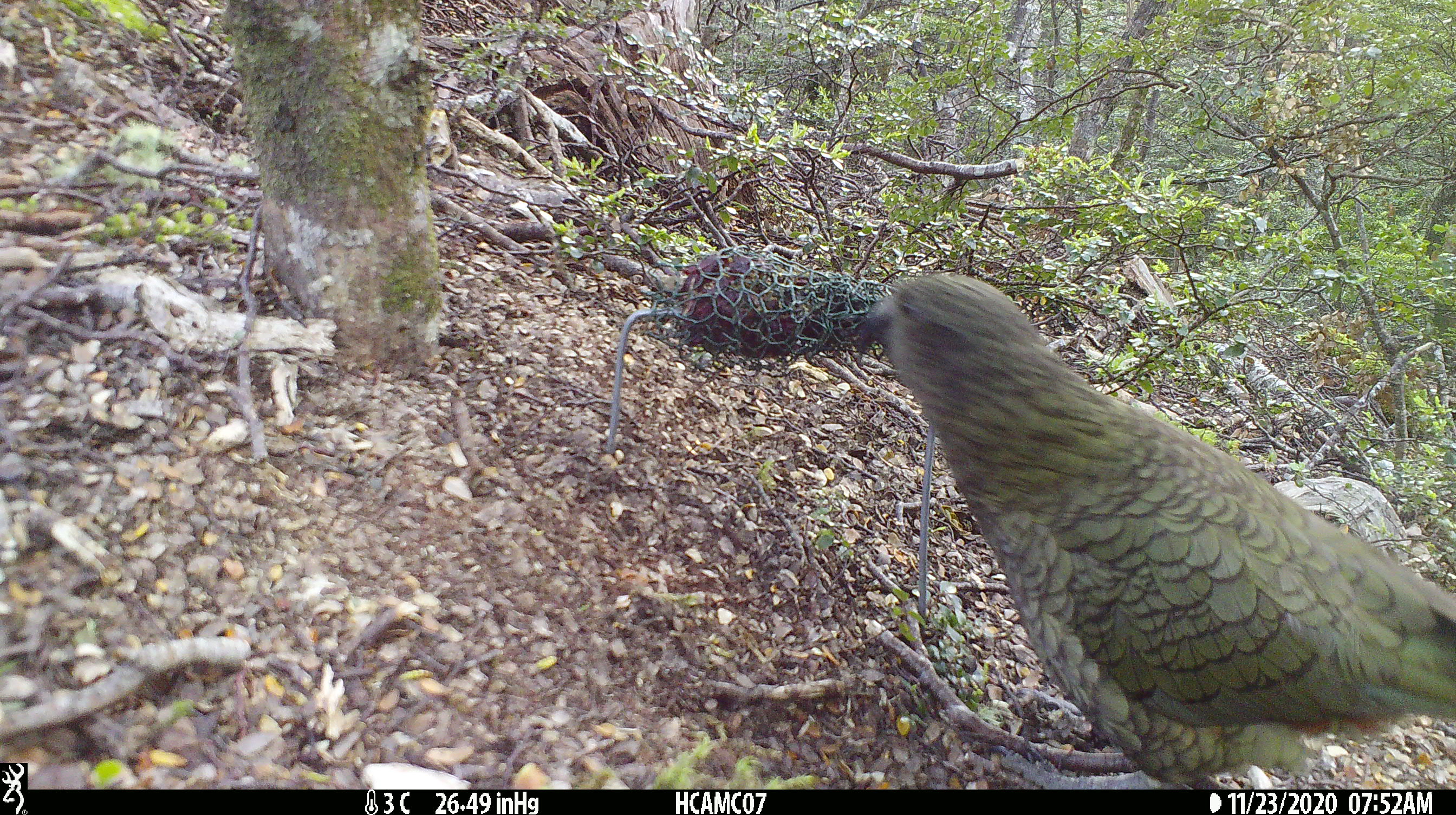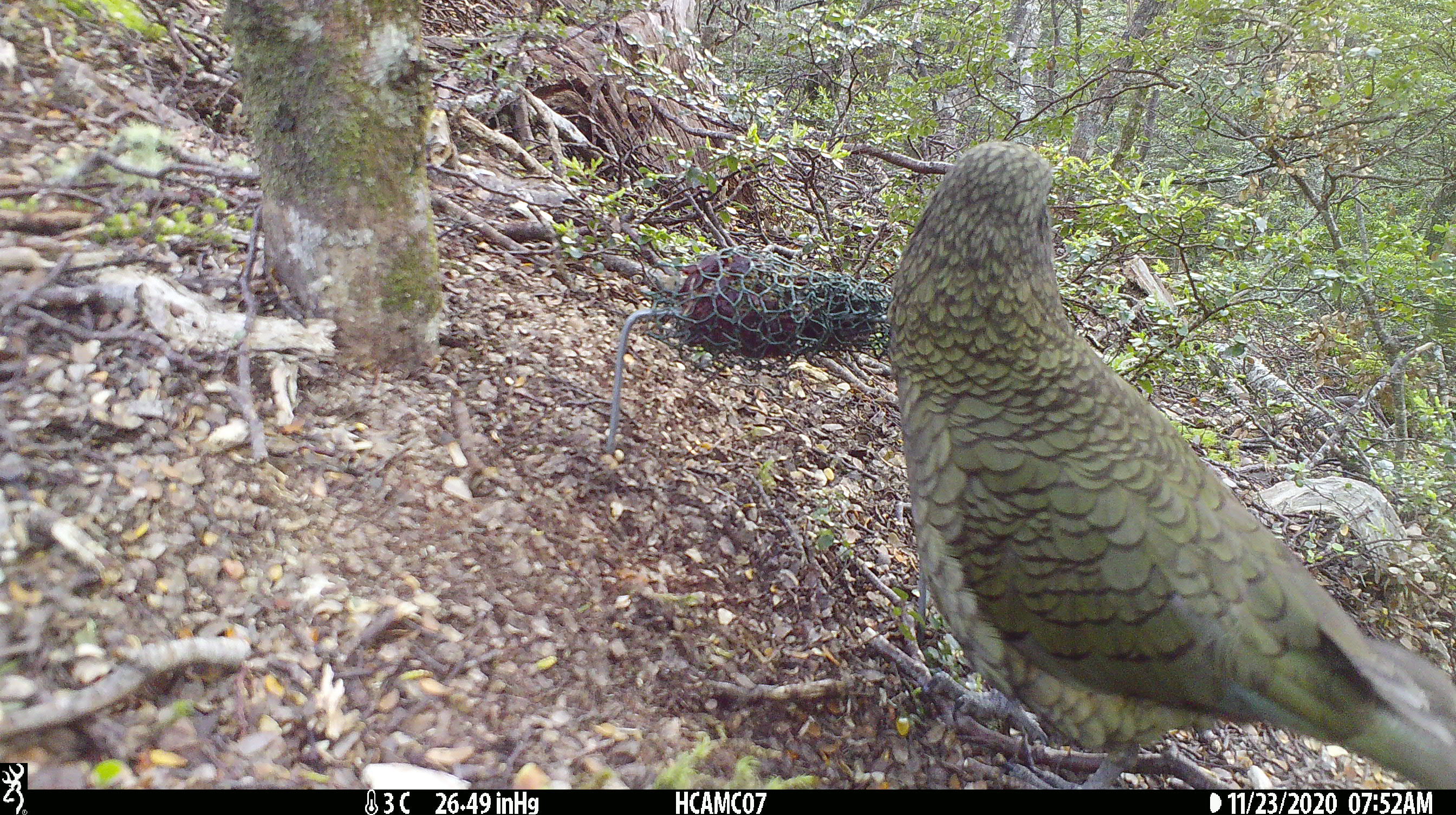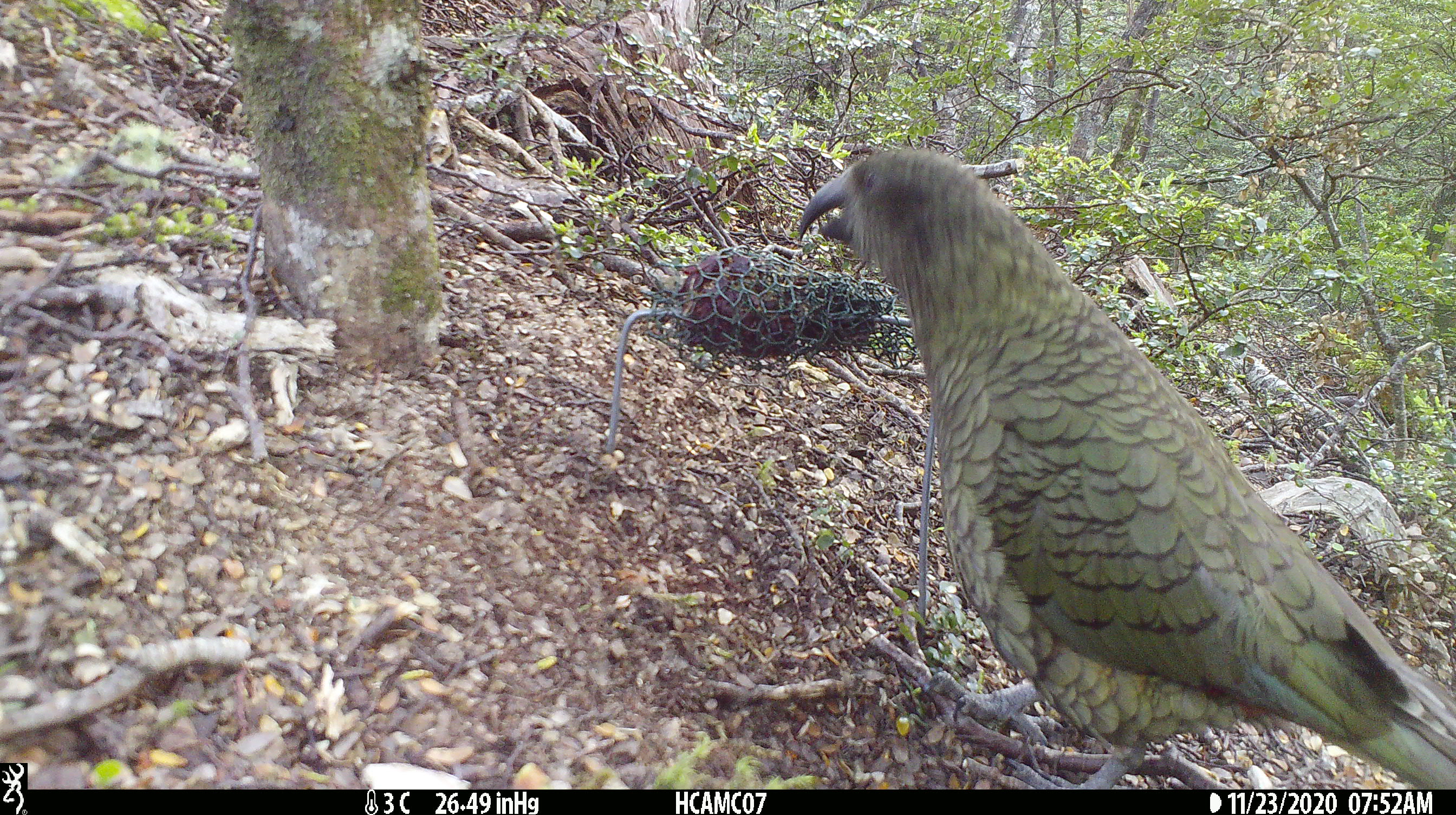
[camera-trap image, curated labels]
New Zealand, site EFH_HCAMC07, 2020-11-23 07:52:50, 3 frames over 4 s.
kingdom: Animalia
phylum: Chordata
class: Aves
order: Psittaciformes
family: Strigopidae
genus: Nestor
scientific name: Nestor notabilis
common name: kea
Kea (Nestor notabilis).